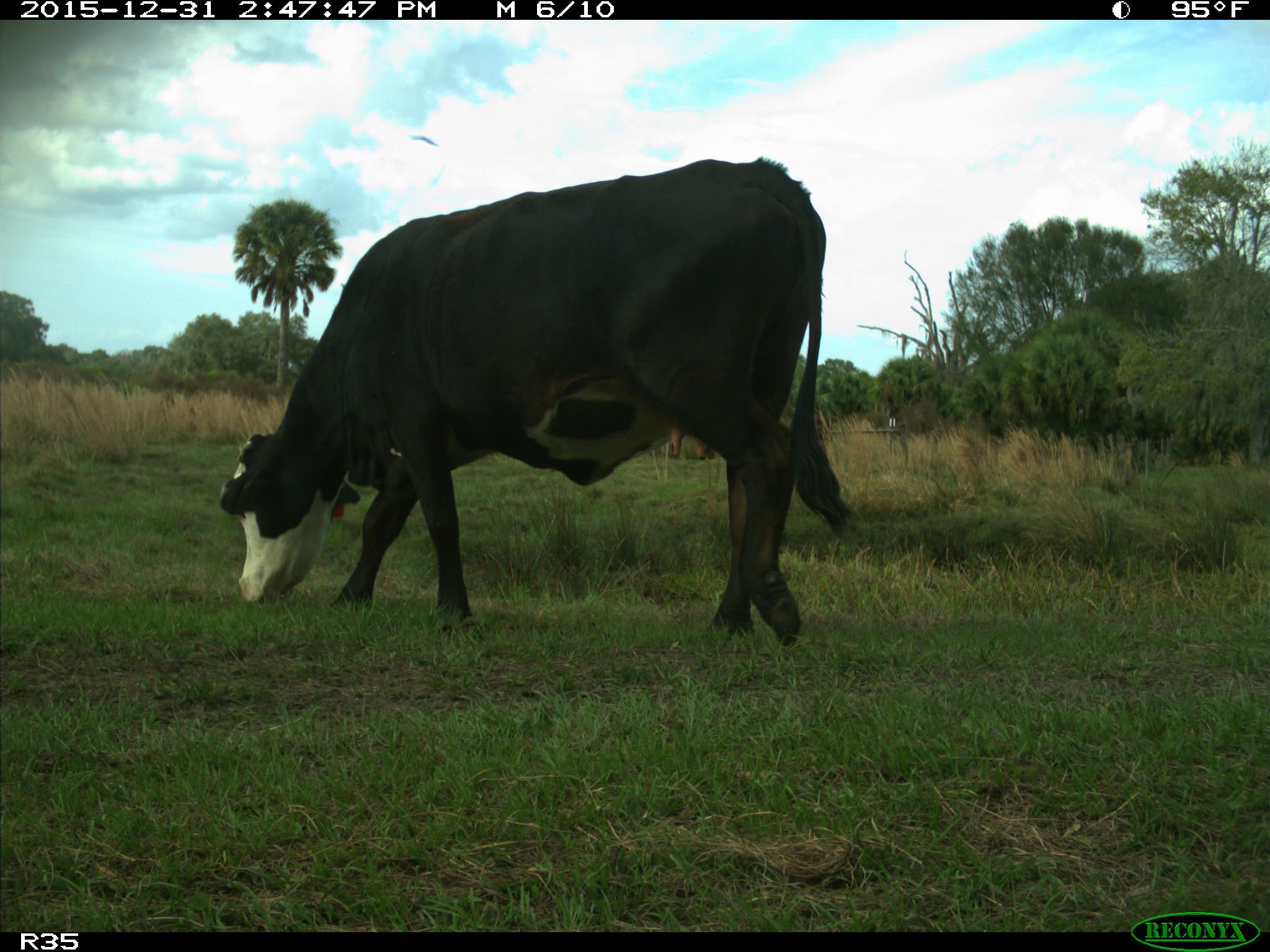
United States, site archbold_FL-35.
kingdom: Animalia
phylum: Chordata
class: Mammalia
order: Artiodactyla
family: Bovidae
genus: Bos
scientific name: Bos taurus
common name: domestic cow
Bos taurus (domestic cow).